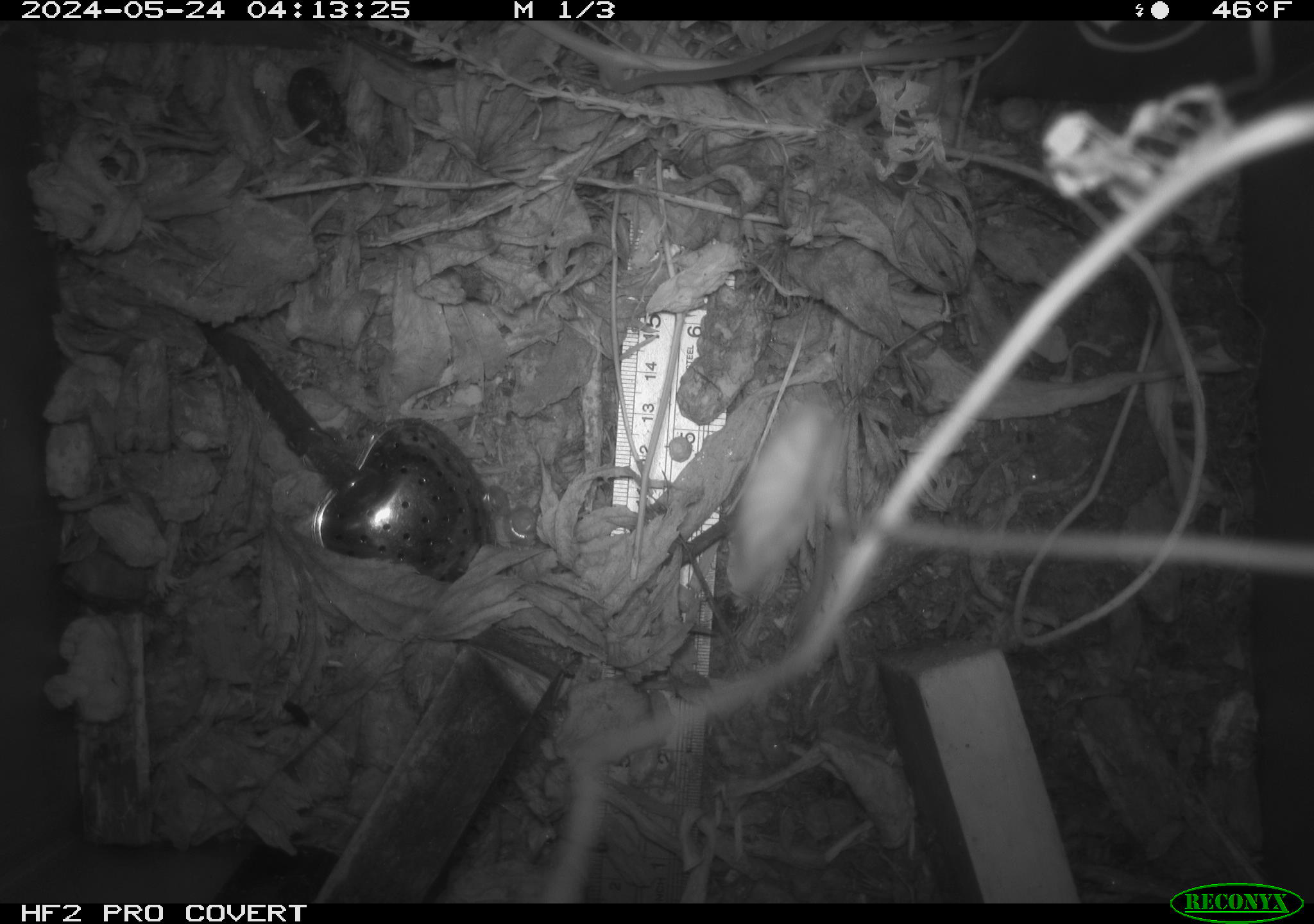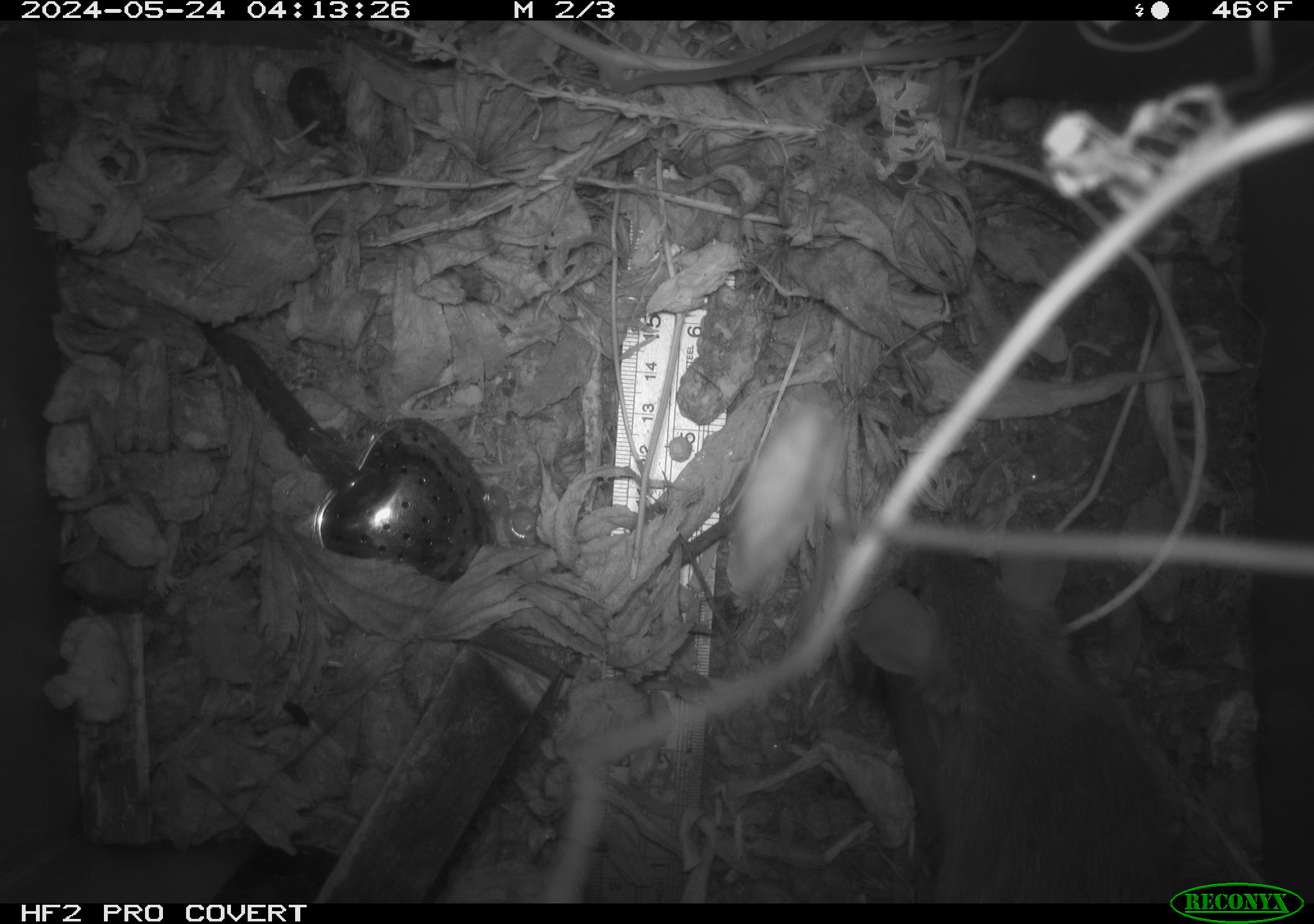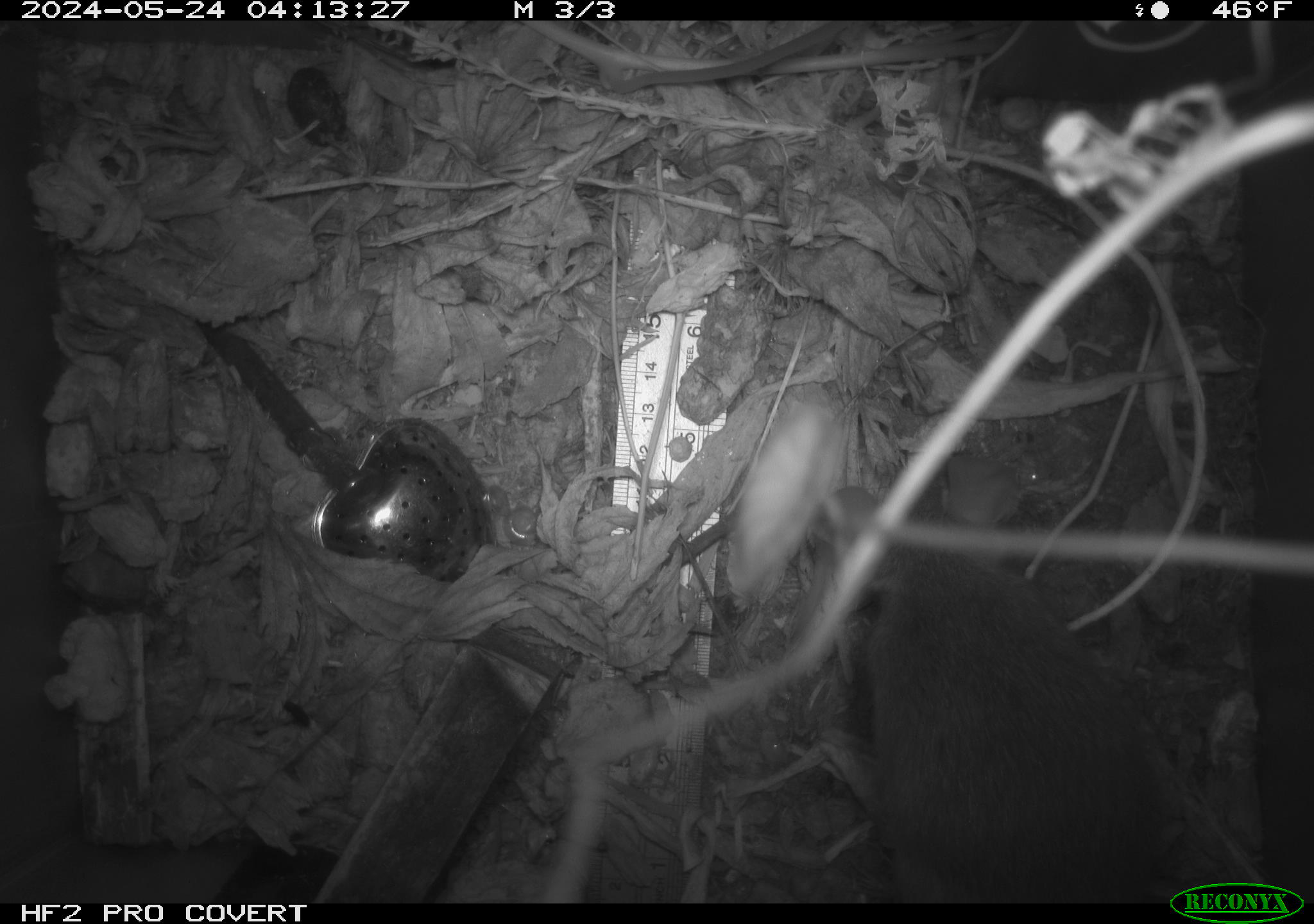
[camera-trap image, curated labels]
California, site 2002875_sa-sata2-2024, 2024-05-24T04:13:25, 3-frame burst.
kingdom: Animalia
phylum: Chordata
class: Mammalia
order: Rodentia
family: Muridae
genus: Rattus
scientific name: Rattus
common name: rat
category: rattus species